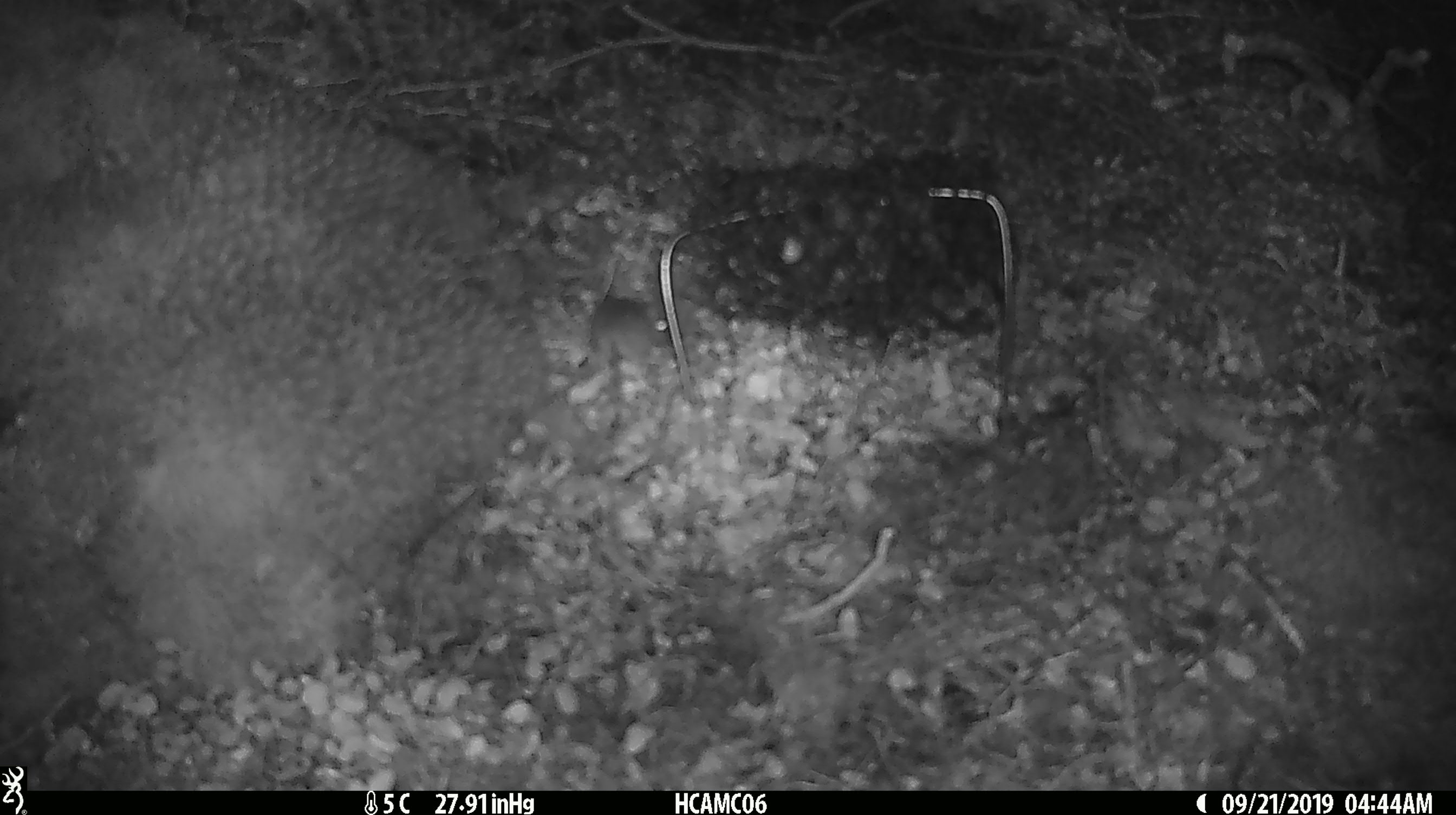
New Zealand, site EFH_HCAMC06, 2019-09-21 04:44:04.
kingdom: Animalia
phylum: Chordata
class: Mammalia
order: Rodentia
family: Muridae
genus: Mus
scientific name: Mus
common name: mouse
Mouse (Mus).